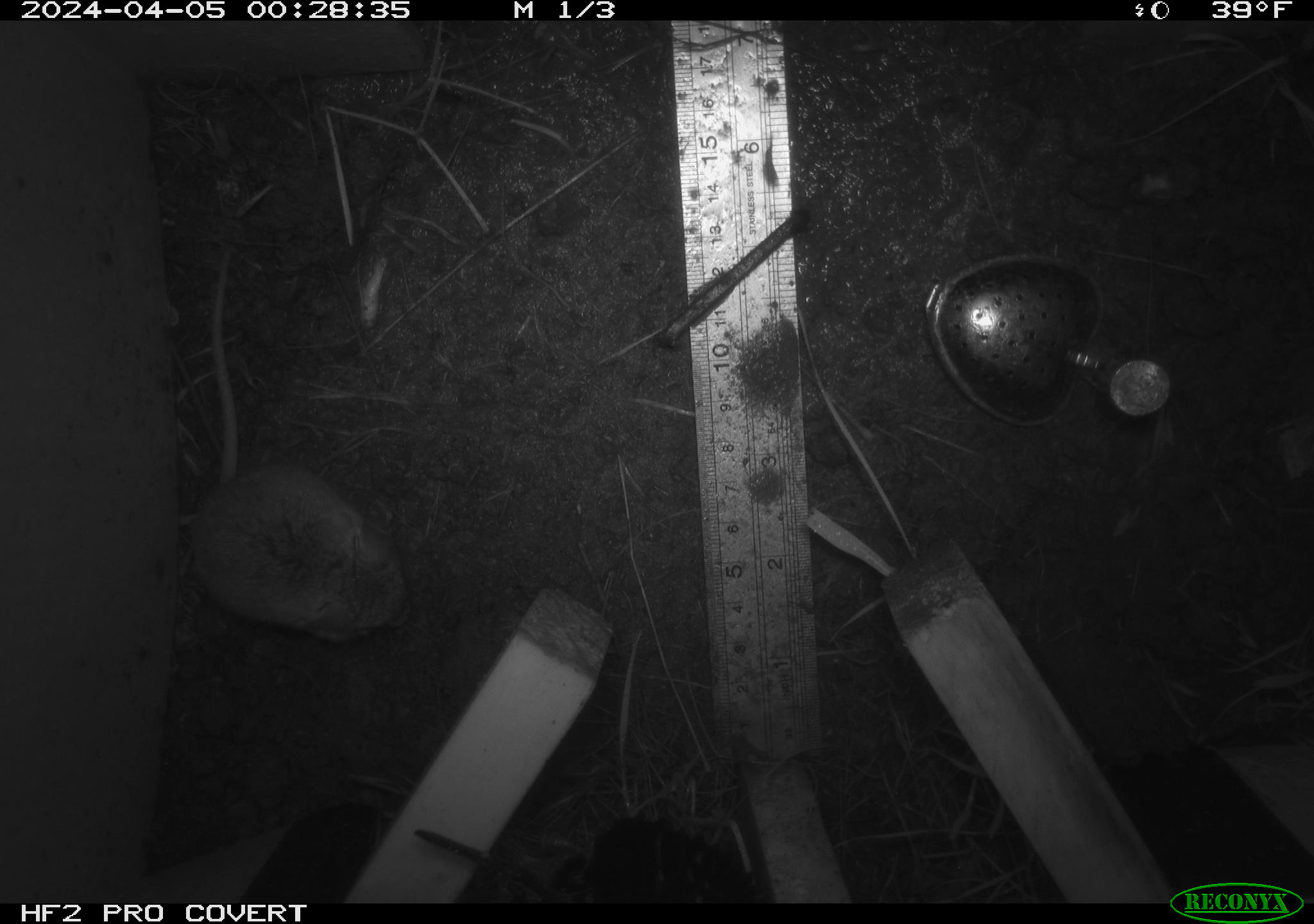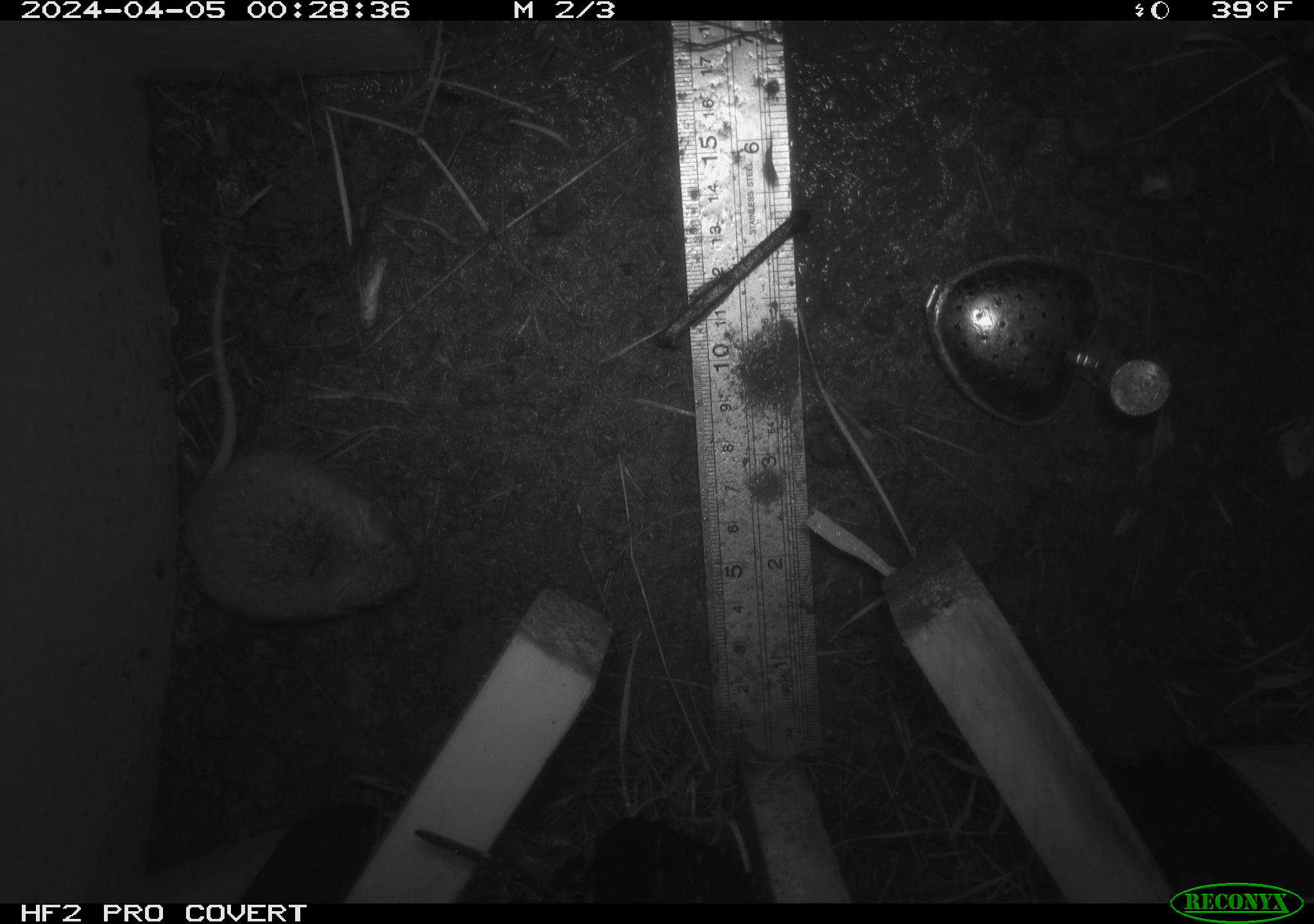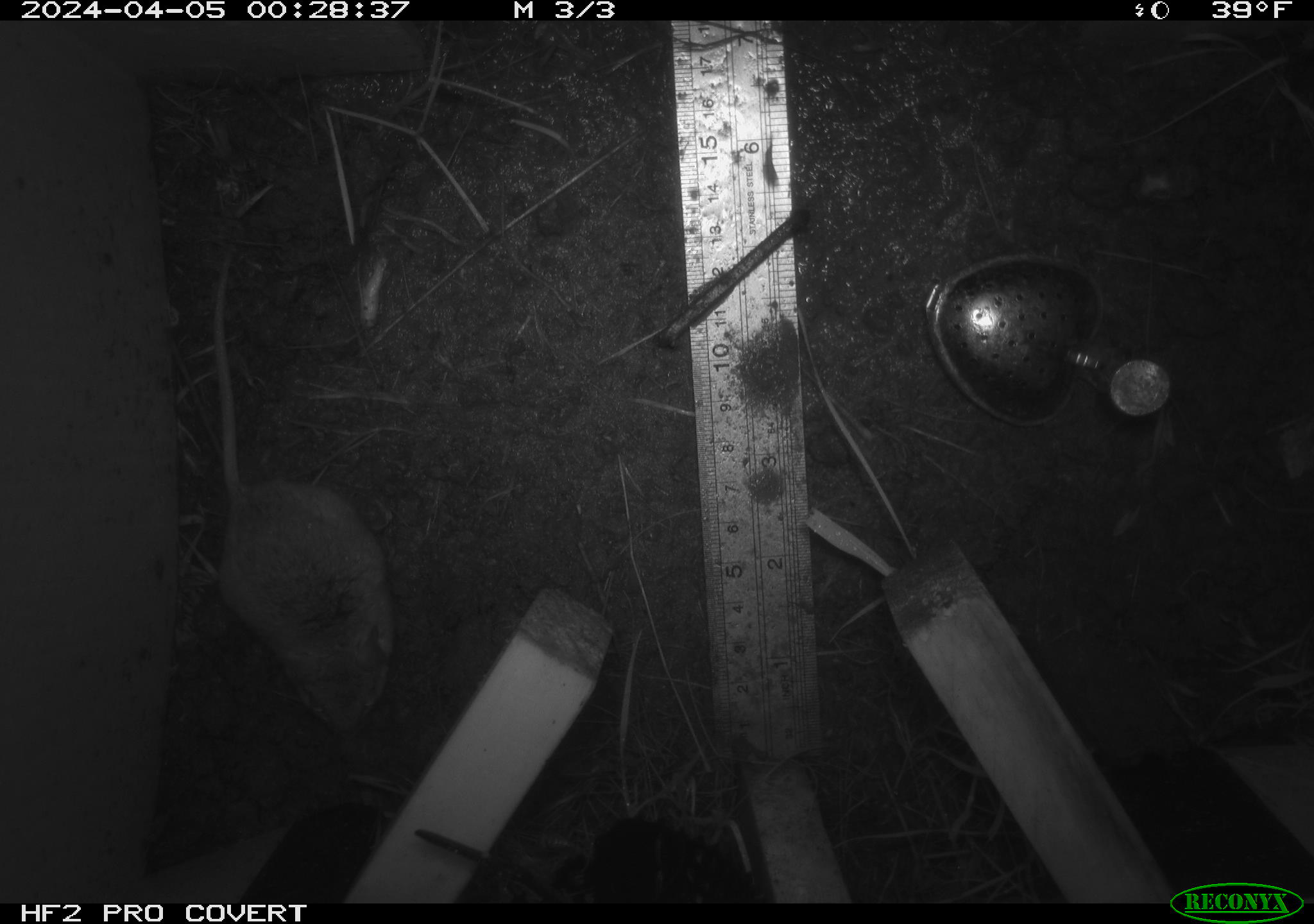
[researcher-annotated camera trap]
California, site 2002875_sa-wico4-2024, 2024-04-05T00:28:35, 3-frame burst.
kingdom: Animalia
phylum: Chordata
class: Mammalia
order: Rodentia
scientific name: Rodentia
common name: rodent